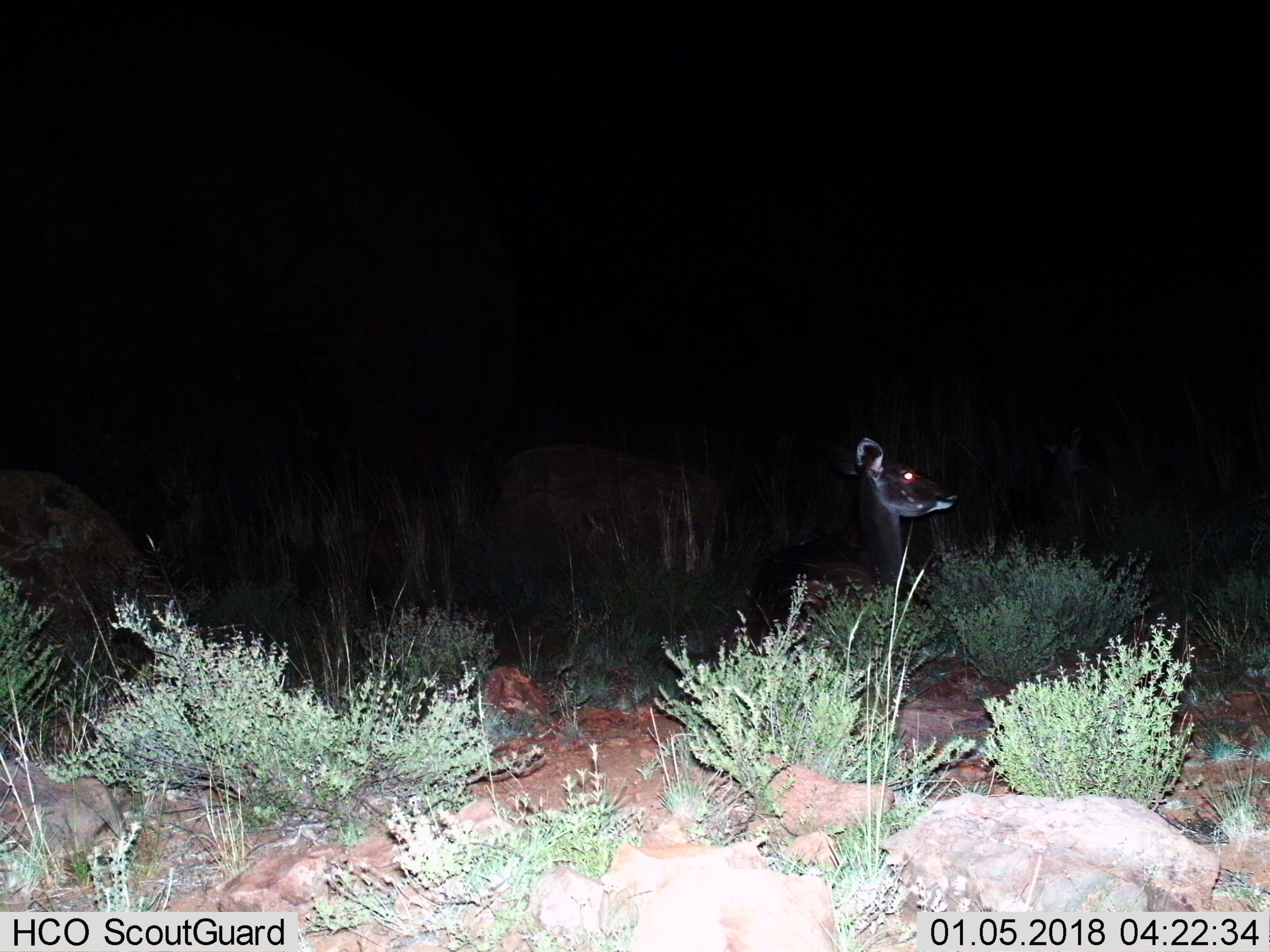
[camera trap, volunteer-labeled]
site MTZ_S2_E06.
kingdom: Animalia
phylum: Chordata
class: Mammalia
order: Artiodactyla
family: Bovidae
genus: Tragelaphus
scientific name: Tragelaphus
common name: kudu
Kudu (Tragelaphus), count 1. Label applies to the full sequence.